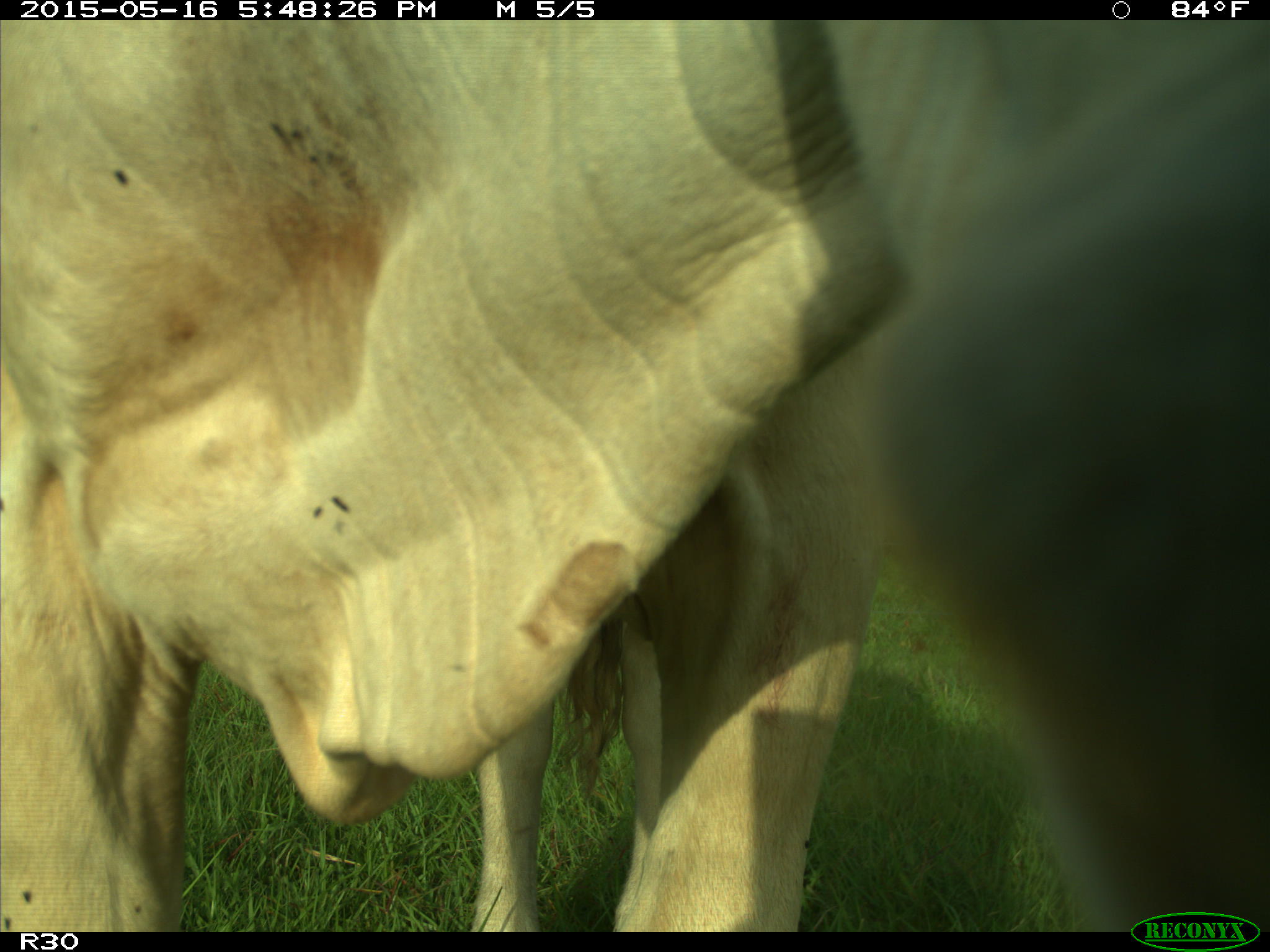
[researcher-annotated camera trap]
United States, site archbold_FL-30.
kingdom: Animalia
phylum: Chordata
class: Mammalia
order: Artiodactyla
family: Bovidae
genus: Bos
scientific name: Bos taurus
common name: domestic cow